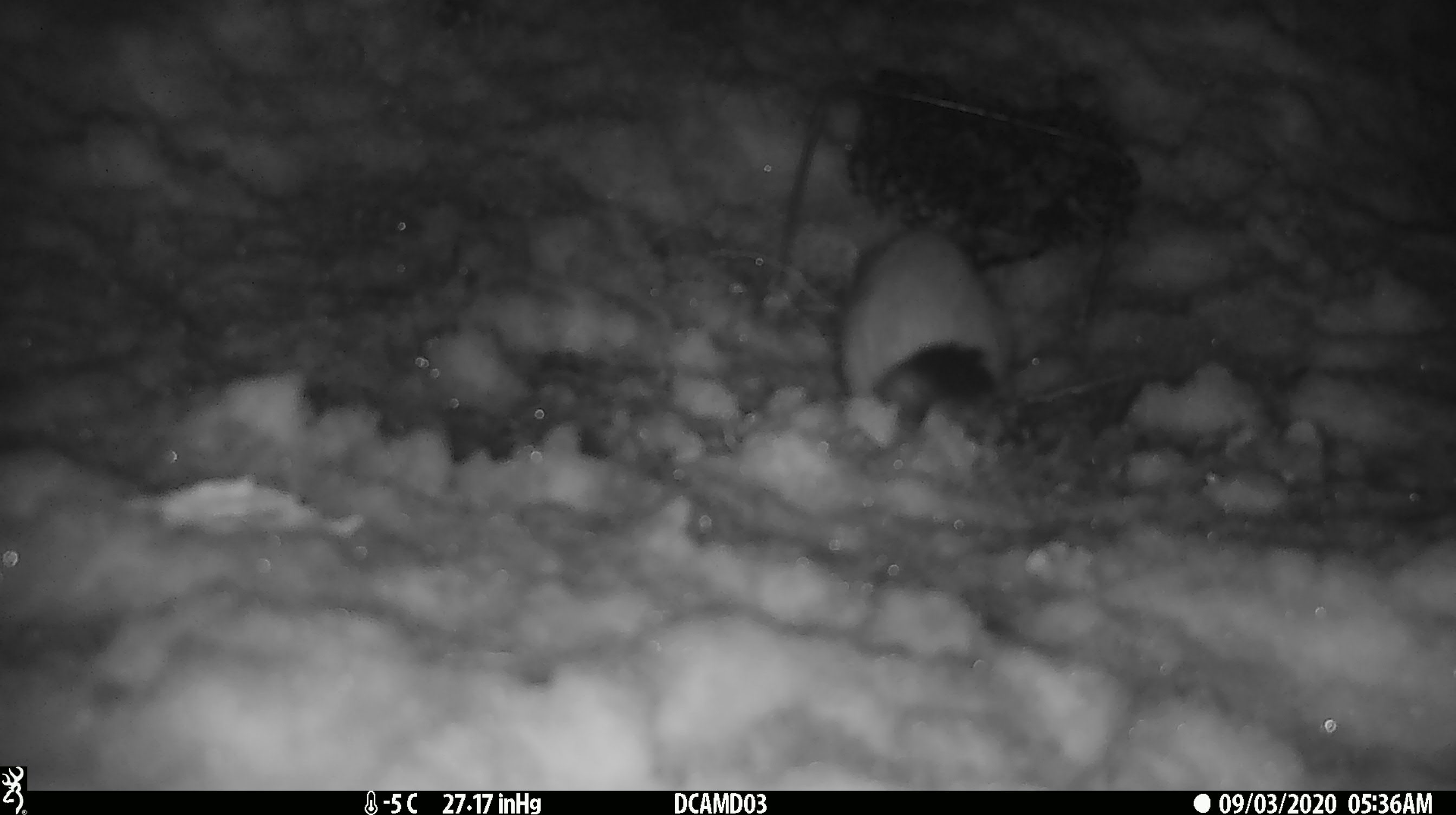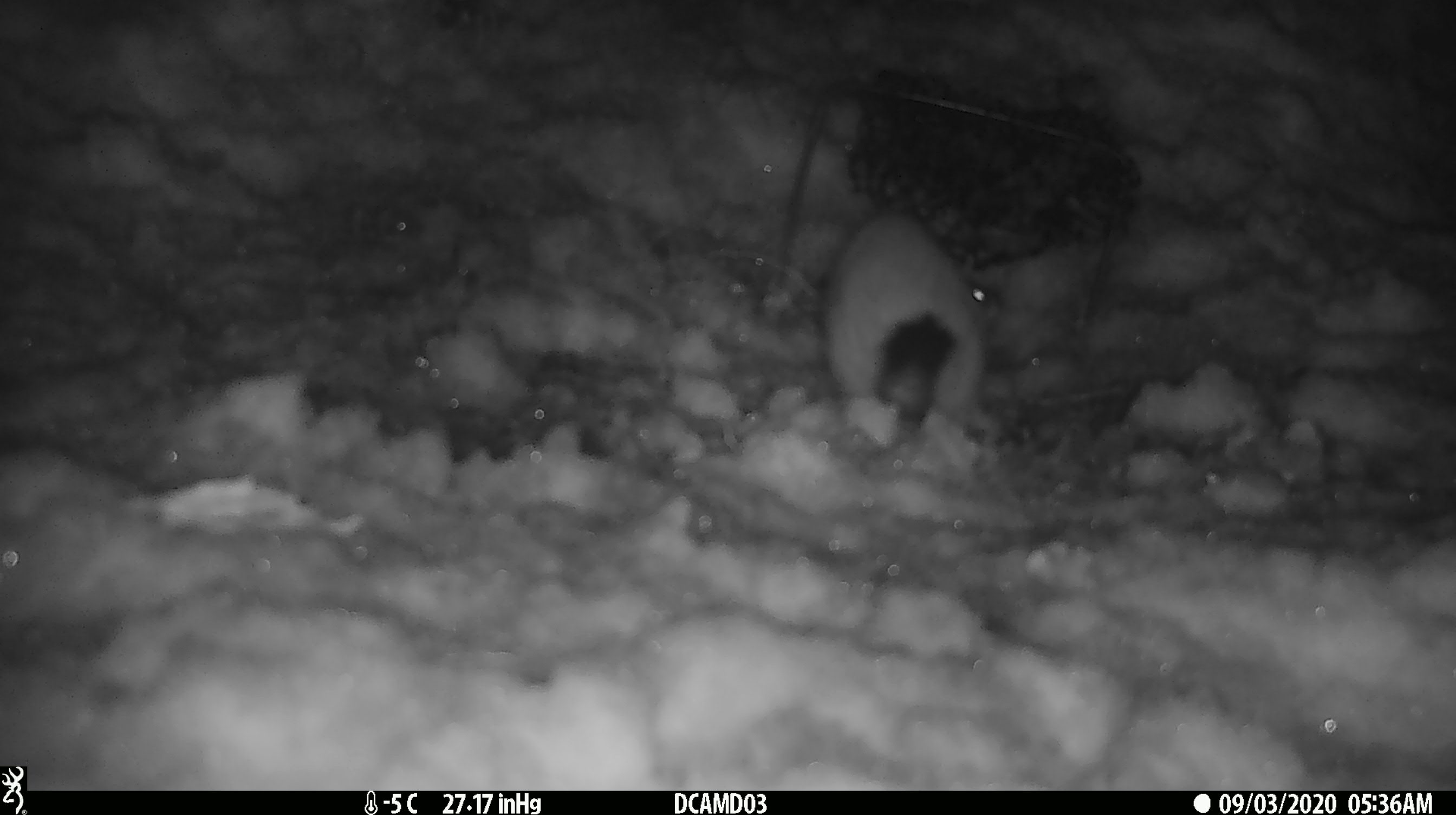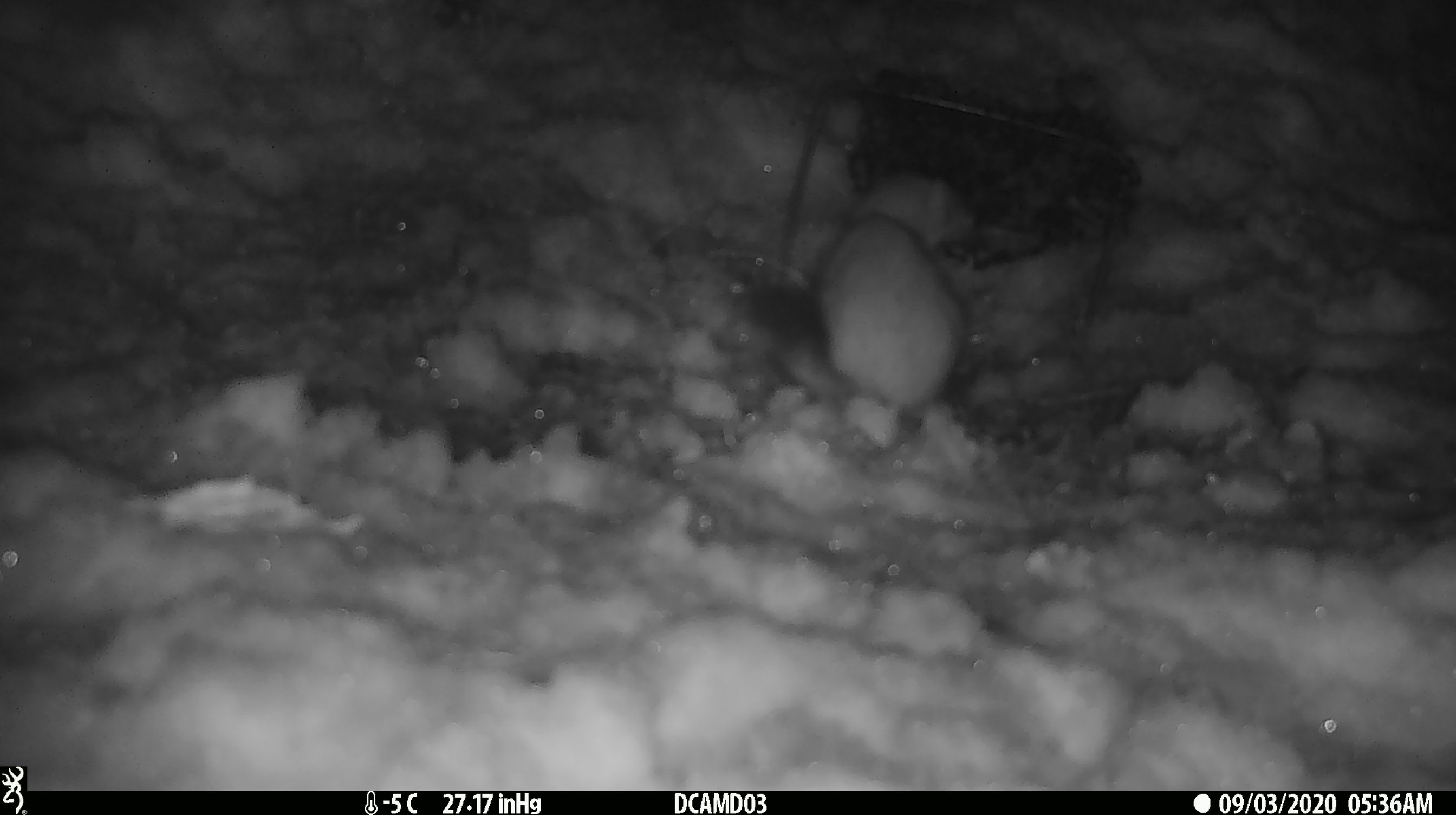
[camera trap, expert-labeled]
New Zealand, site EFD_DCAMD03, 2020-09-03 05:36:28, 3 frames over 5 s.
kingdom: Animalia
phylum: Chordata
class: Mammalia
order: Carnivora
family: Mustelidae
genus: Mustela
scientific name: Mustela erminea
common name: stoat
Stoat (Mustela erminea).